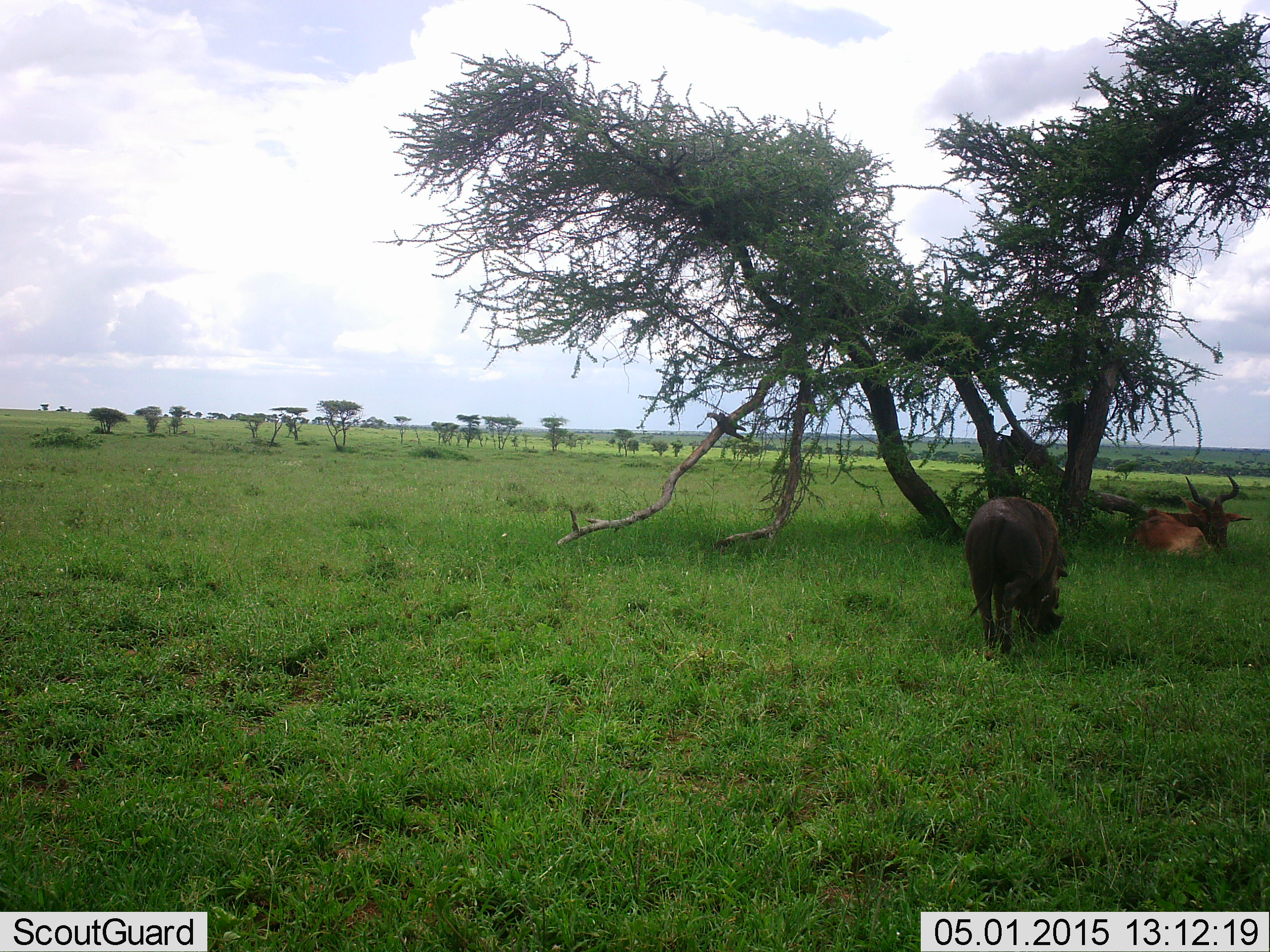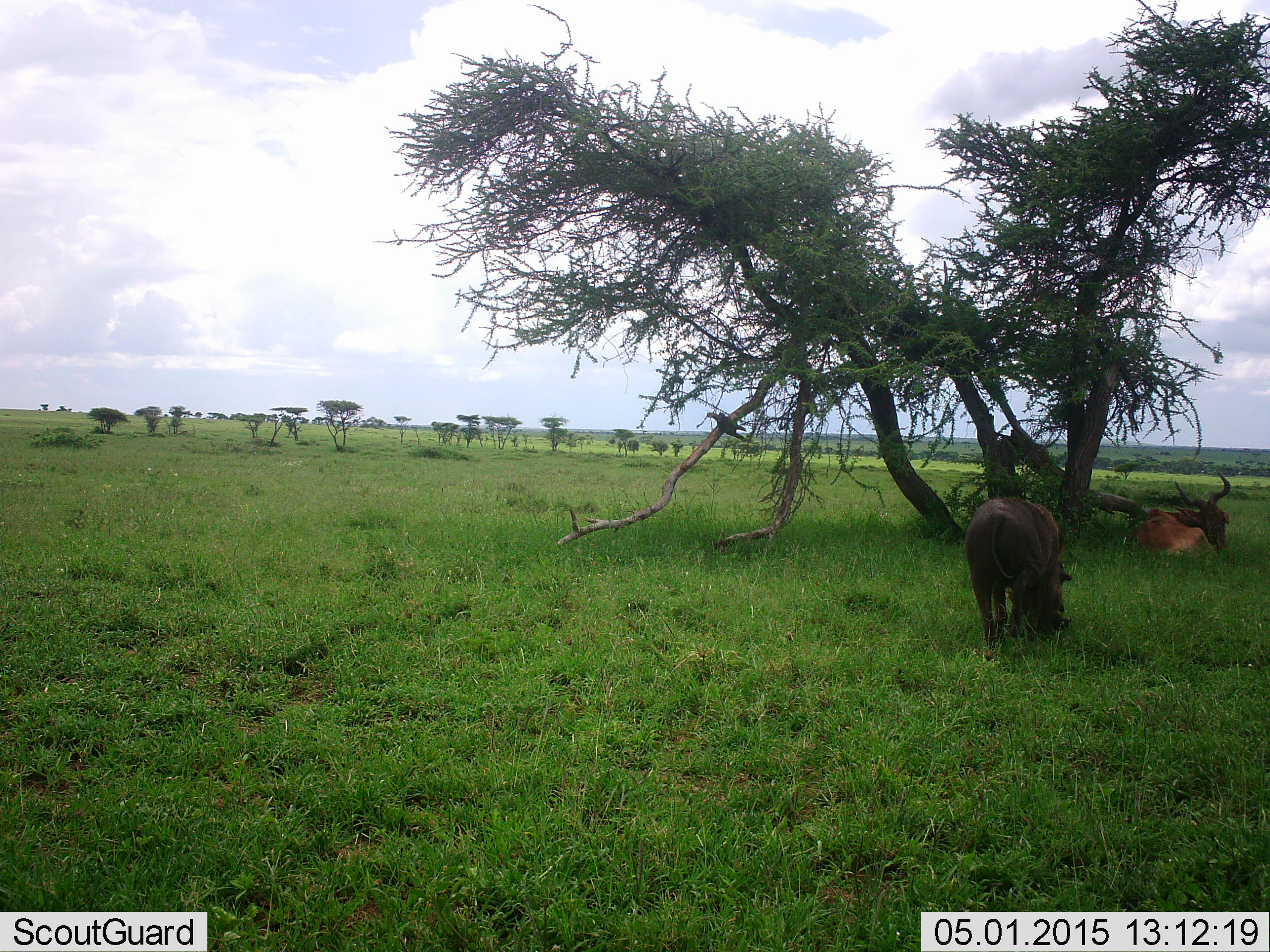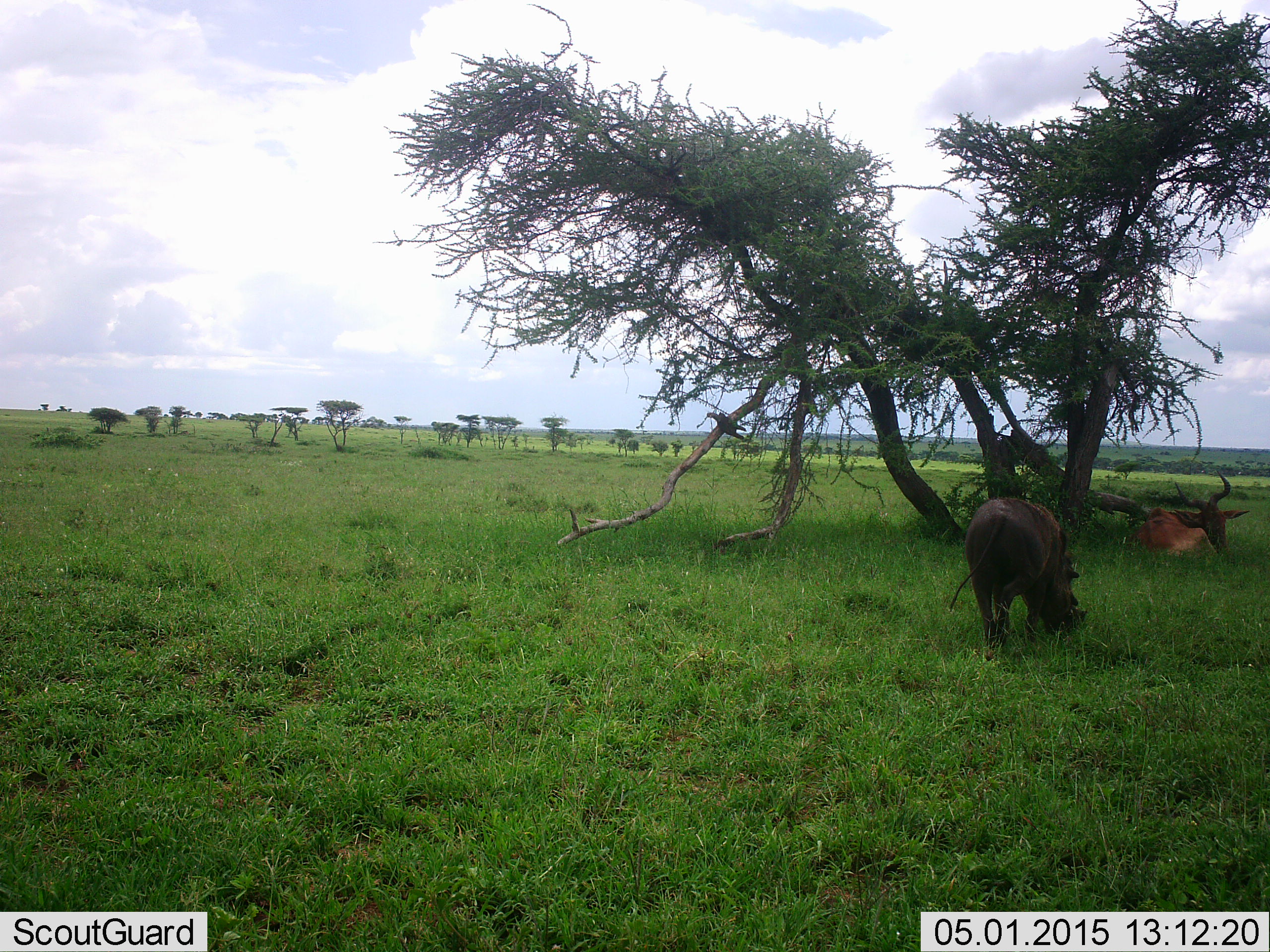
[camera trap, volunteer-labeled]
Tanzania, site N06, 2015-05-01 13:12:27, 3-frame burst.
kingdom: Animalia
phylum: Chordata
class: Mammalia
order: Artiodactyla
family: Bovidae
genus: Alcelaphus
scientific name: Alcelaphus buselaphus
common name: hartebeest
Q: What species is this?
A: Hartebeest (Alcelaphus buselaphus).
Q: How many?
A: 1.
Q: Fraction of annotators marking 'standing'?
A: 0%.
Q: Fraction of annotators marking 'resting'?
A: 100%.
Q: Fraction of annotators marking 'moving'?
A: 0%.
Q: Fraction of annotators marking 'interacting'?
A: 0%.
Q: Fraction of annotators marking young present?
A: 0%.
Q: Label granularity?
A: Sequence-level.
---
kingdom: Animalia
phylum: Chordata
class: Mammalia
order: Artiodactyla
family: Suidae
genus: Phacochoerus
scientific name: Phacochoerus africanus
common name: warthog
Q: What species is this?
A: Warthog (Phacochoerus africanus).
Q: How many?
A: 1.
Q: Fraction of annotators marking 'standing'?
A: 12%.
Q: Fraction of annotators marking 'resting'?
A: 0%.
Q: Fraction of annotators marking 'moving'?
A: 12%.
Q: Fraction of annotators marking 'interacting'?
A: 0%.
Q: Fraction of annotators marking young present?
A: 0%.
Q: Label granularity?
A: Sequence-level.